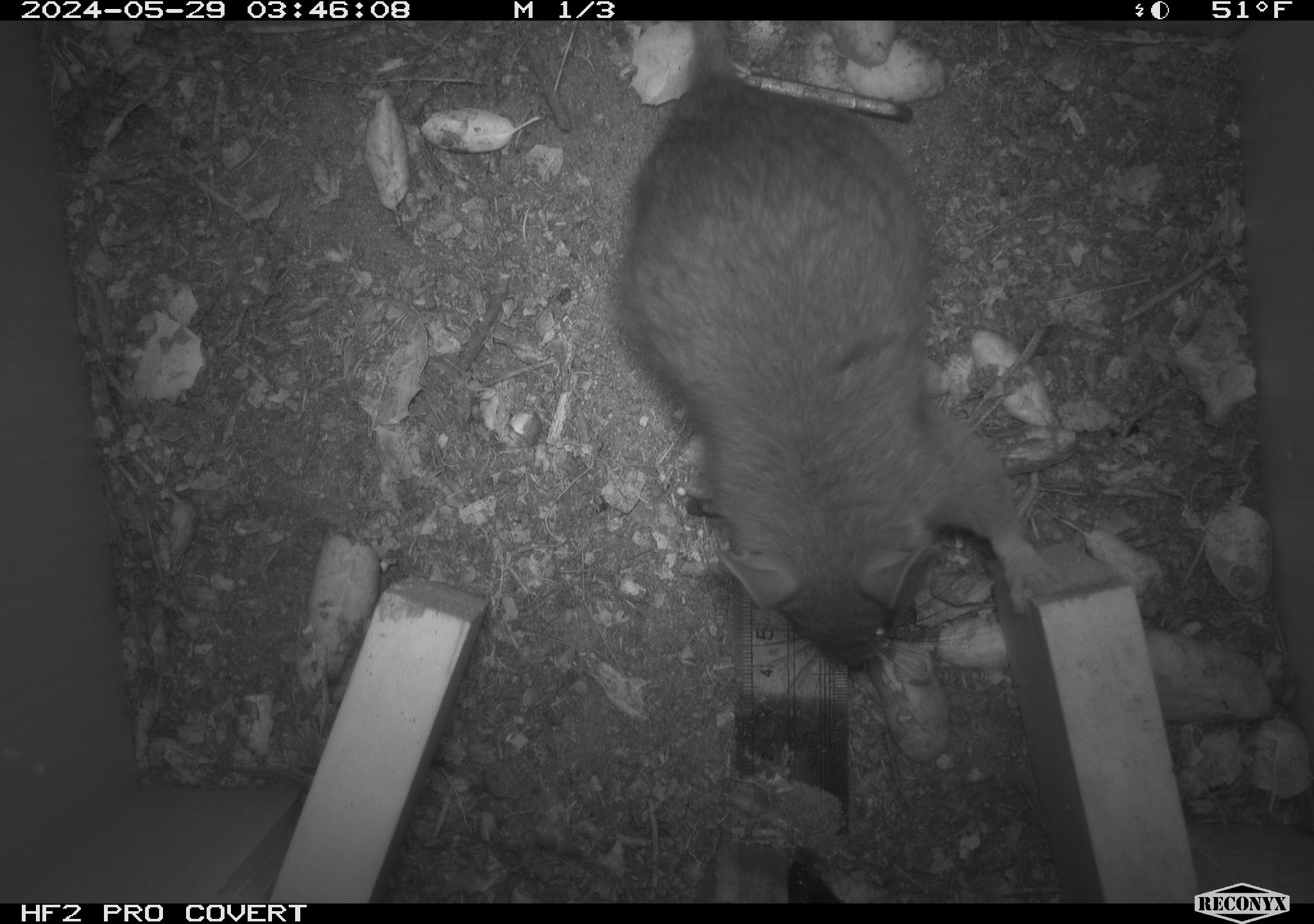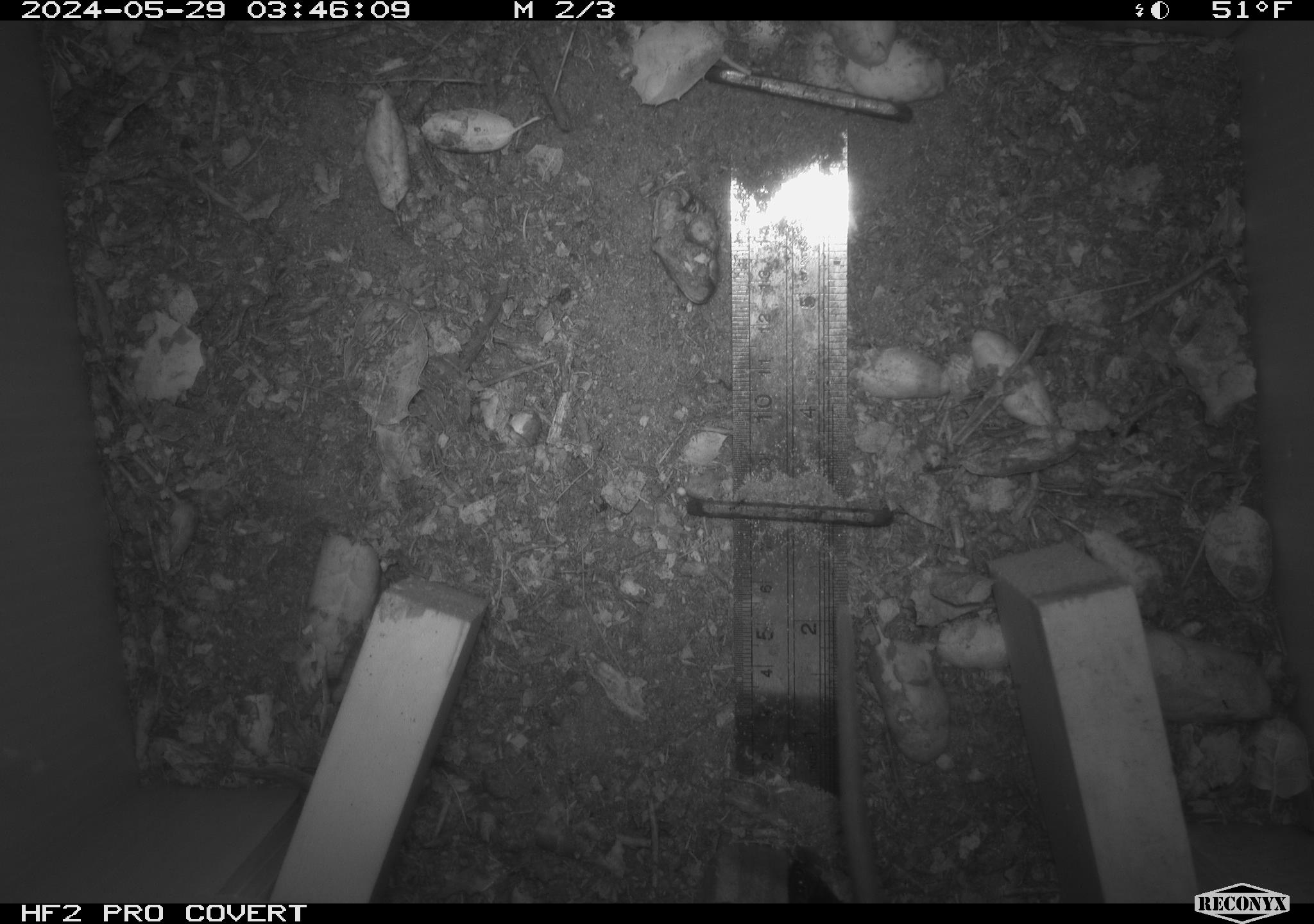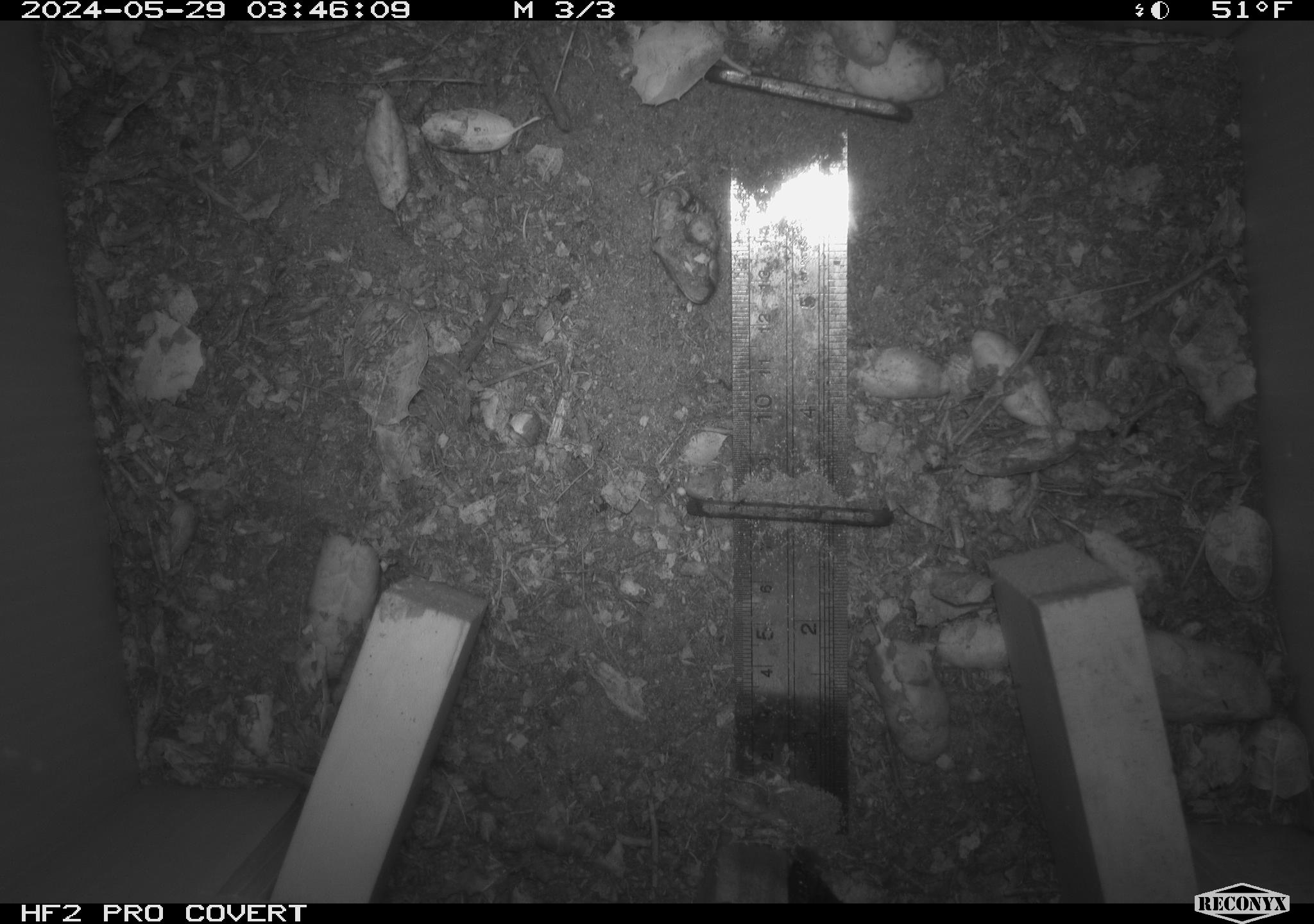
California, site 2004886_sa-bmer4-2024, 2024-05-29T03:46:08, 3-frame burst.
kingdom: Animalia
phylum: Chordata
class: Mammalia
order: Rodentia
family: Muridae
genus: Rattus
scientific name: Rattus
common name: rat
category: rattus species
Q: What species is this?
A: Rattus species (rat) (Rattus).